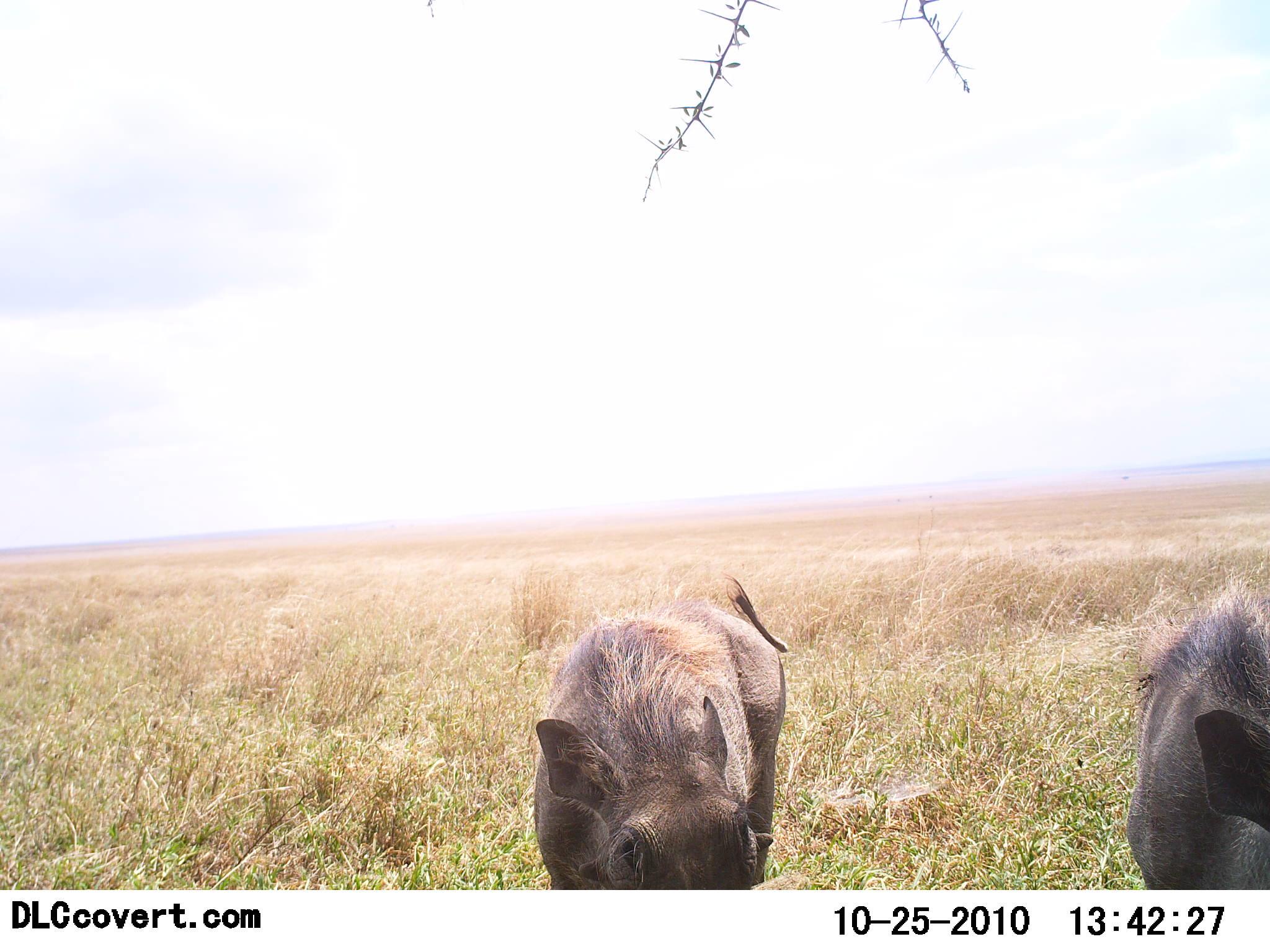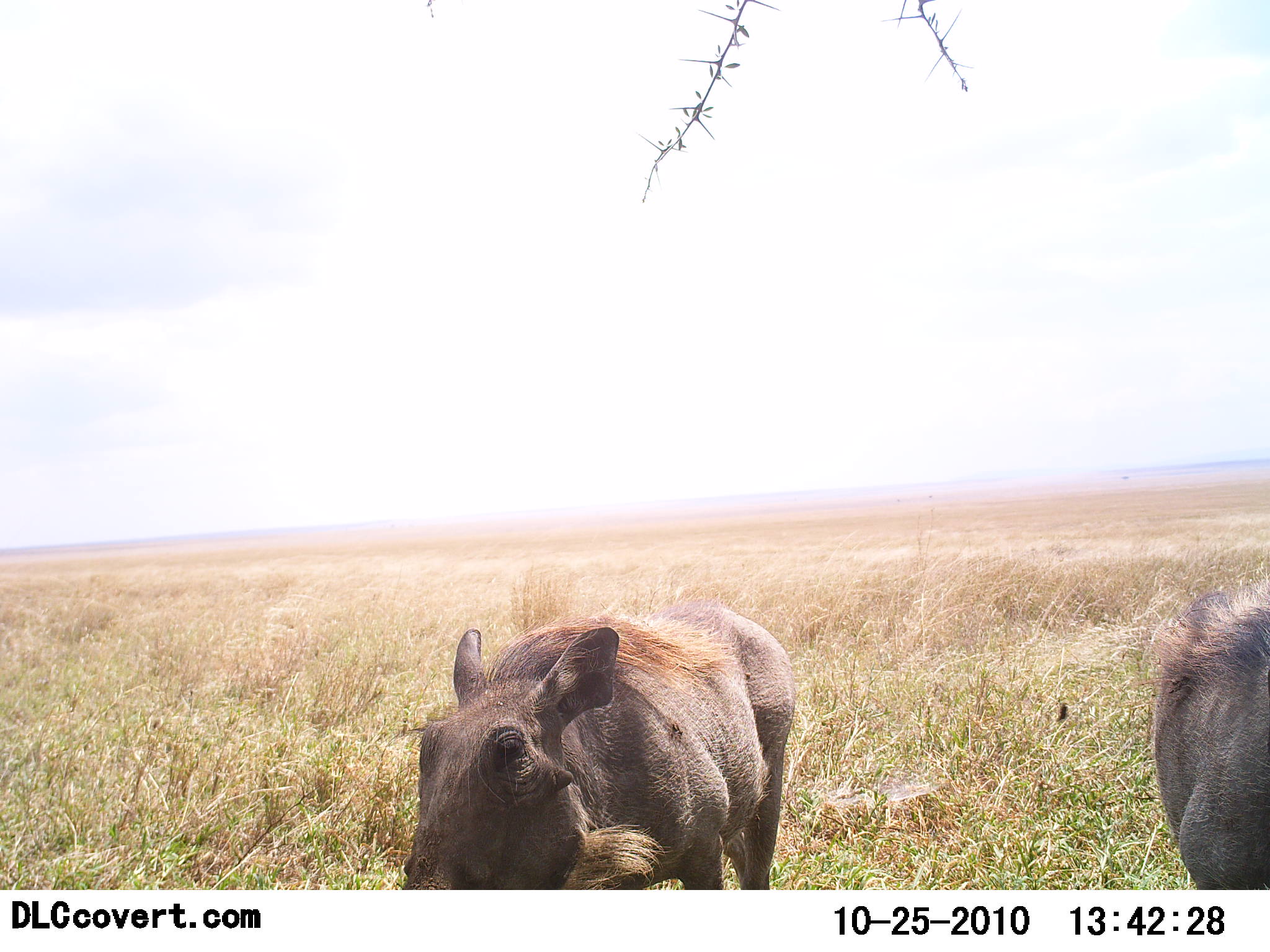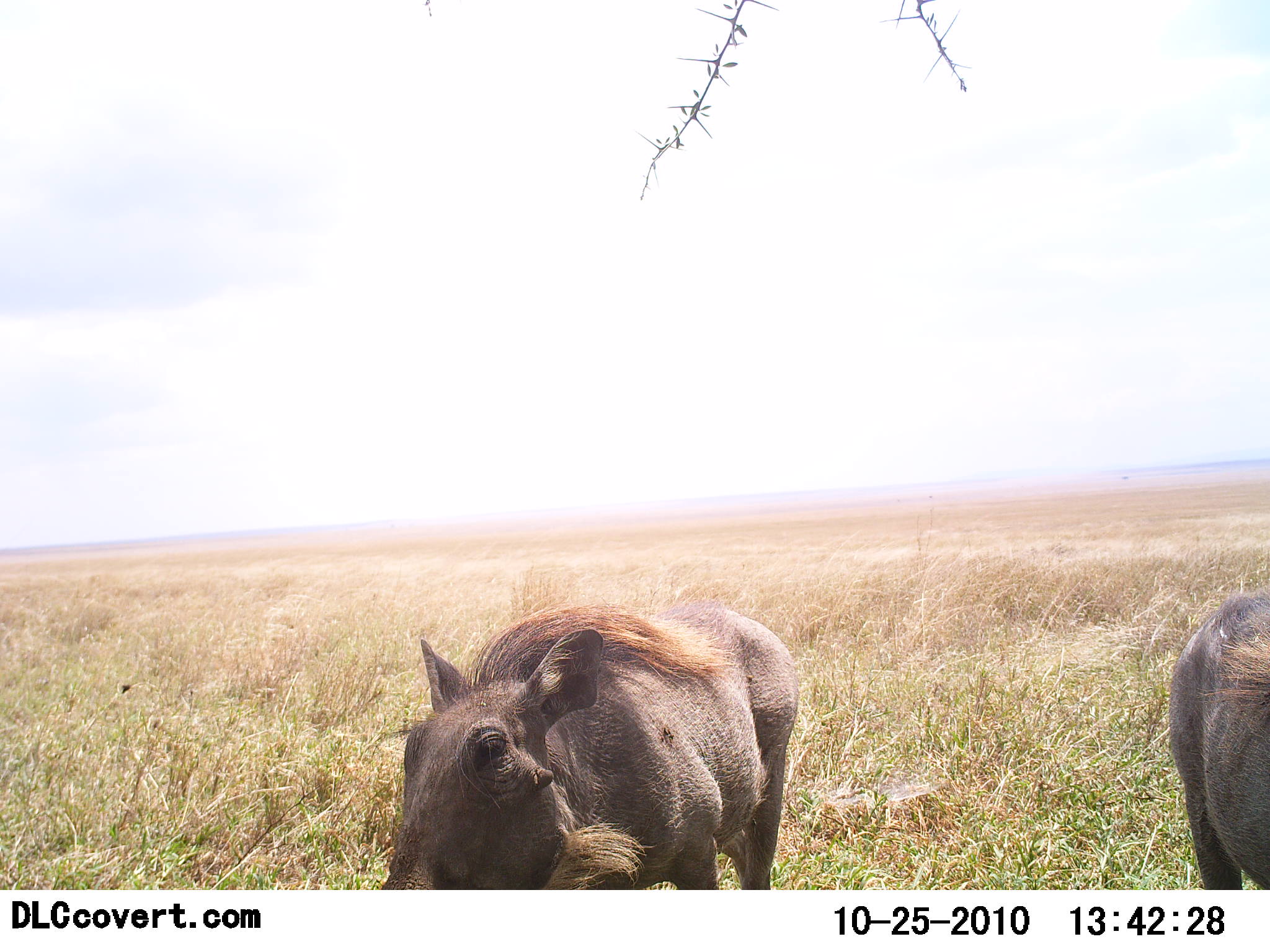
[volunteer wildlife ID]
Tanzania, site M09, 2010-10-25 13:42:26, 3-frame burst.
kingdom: Animalia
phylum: Chordata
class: Mammalia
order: Artiodactyla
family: Suidae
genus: Phacochoerus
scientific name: Phacochoerus africanus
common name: warthog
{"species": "warthog (Phacochoerus africanus)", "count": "2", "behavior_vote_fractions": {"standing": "60%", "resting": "0%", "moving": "27%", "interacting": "0%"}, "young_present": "0%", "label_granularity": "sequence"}